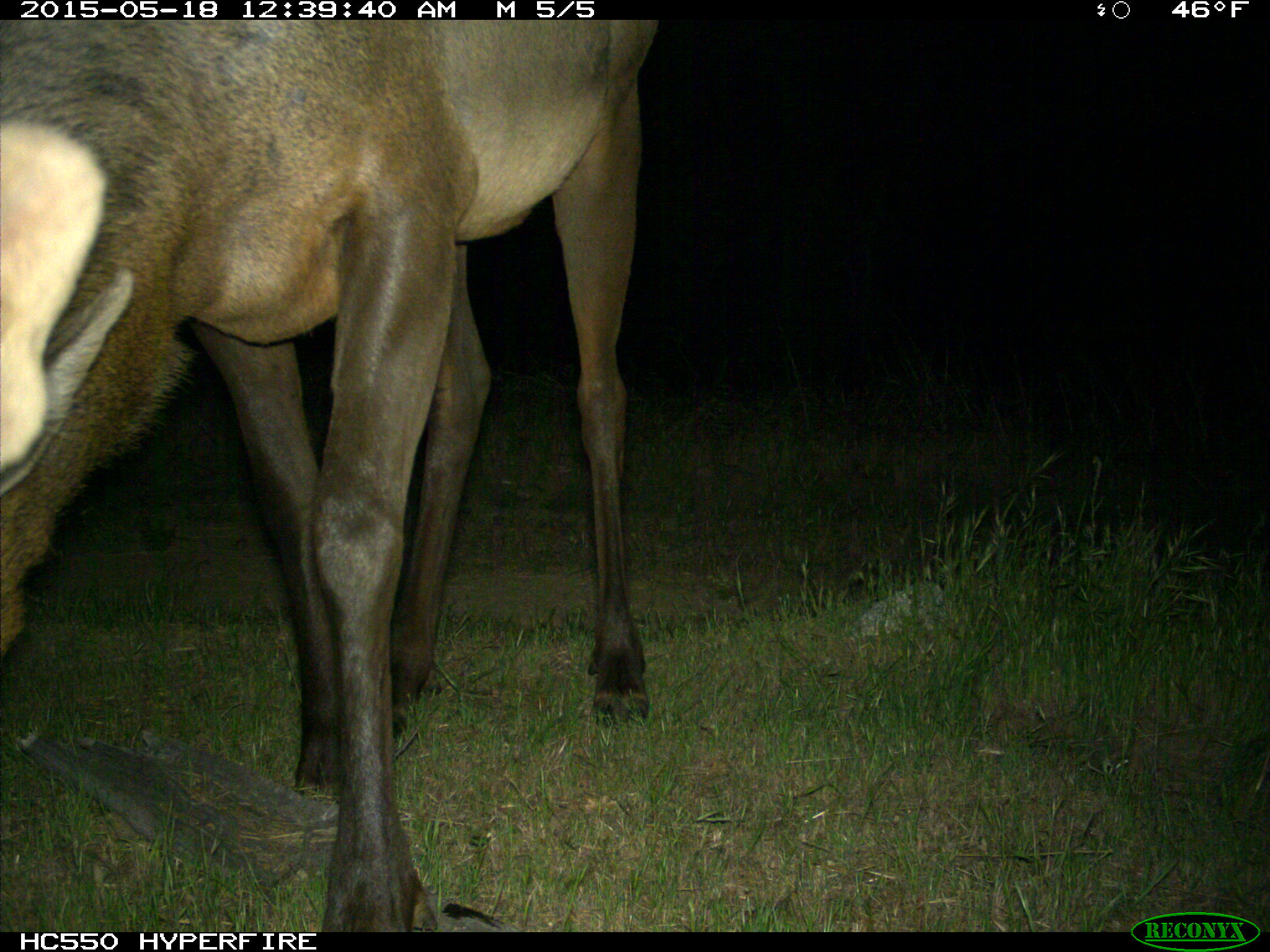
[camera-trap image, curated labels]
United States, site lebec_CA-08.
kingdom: Animalia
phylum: Chordata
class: Mammalia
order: Artiodactyla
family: Cervidae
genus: Cervus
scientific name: Cervus canadensis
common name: elk